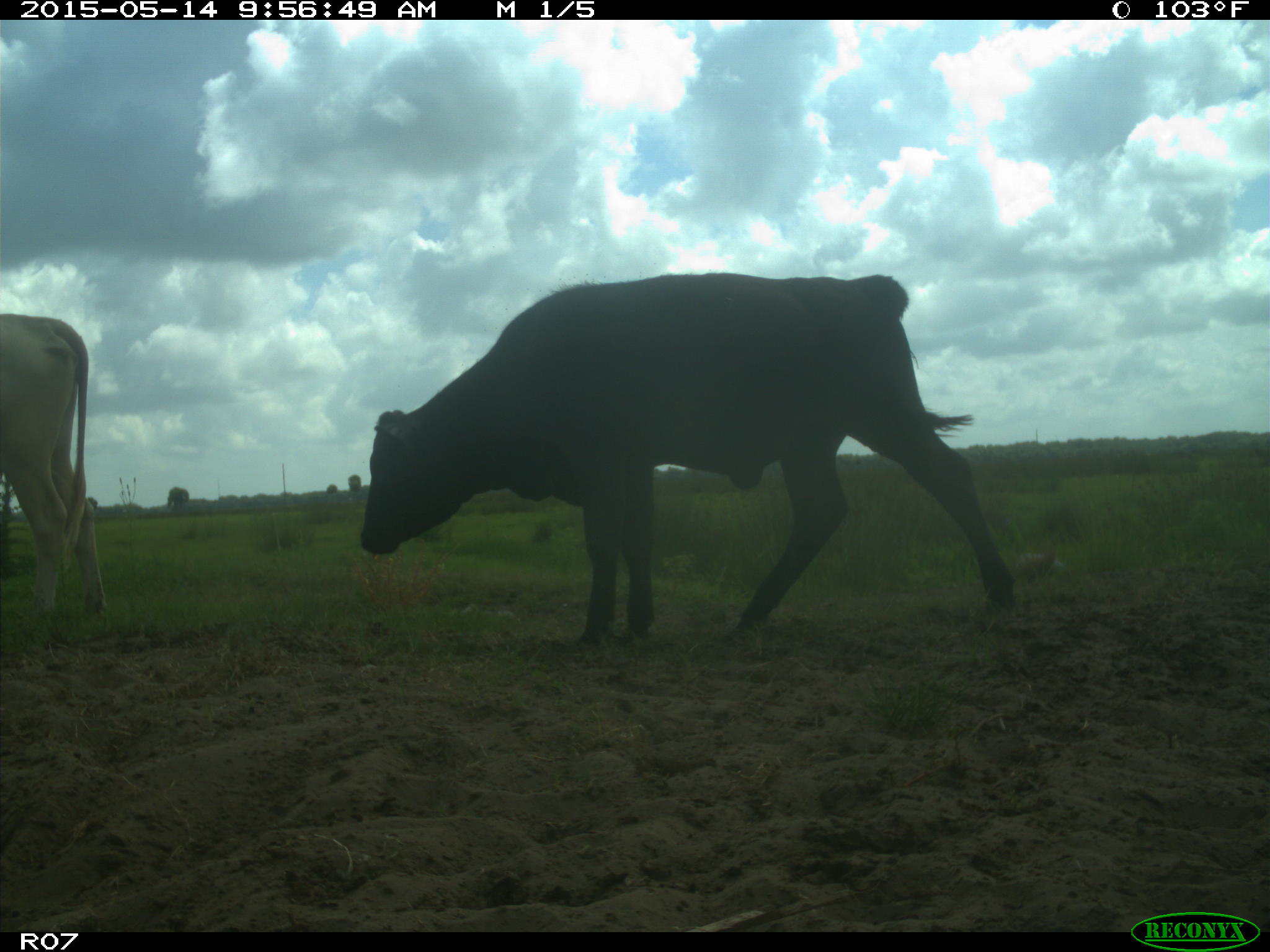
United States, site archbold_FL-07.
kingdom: Animalia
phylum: Chordata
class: Mammalia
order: Artiodactyla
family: Bovidae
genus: Bos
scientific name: Bos taurus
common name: domestic cow